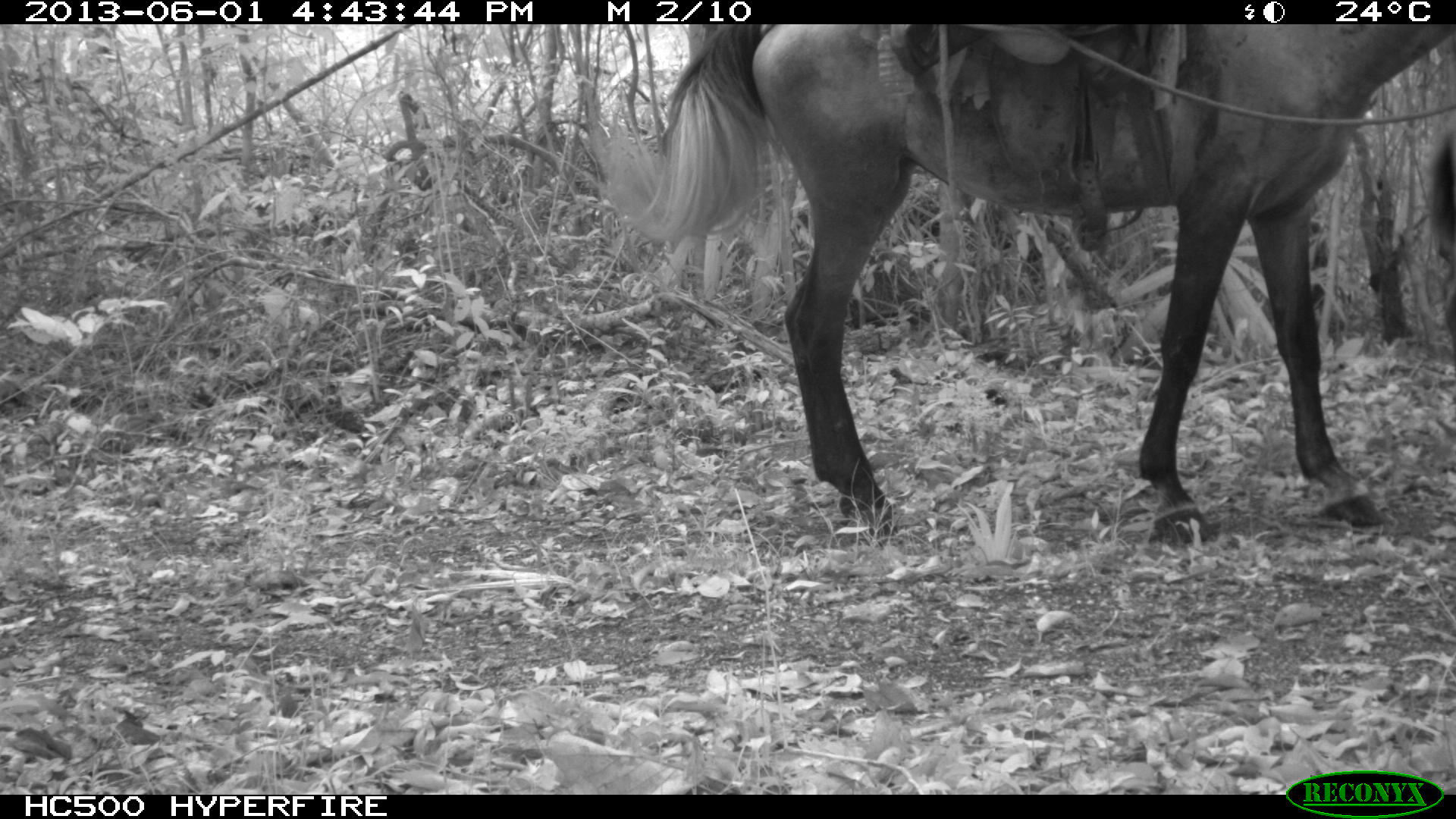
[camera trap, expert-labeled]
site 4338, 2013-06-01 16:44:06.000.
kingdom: Animalia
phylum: Chordata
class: Mammalia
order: Perissodactyla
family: Equidae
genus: Equus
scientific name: Equus ferus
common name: wild horse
Equus ferus (wild horse), count 2.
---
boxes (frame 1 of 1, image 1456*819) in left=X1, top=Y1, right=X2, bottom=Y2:
equus ferus: left=582, top=24, right=1456, bottom=542; left=1420, top=116, right=1456, bottom=273